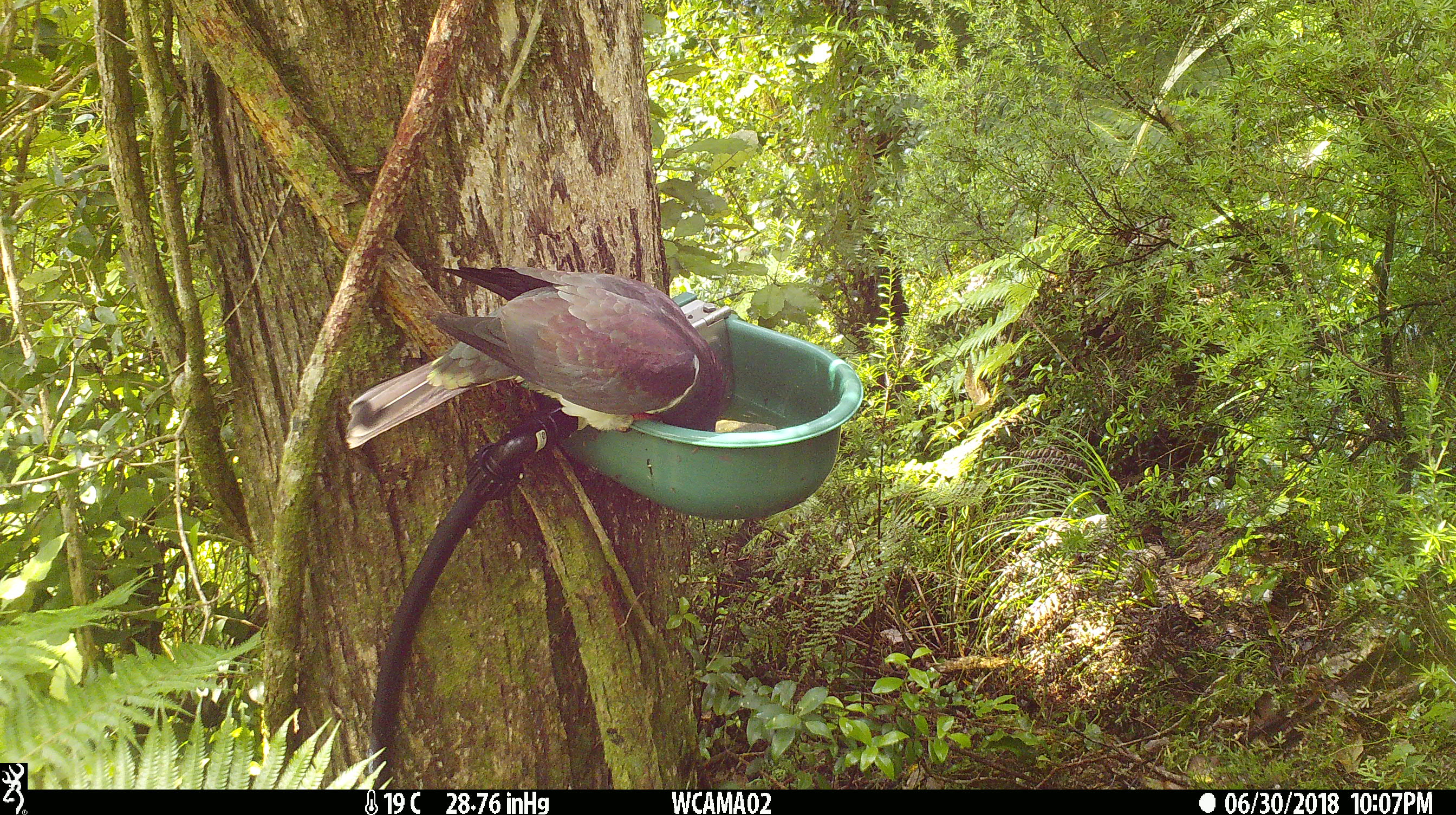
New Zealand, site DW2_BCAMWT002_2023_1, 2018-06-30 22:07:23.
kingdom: Animalia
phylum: Chordata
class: Aves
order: Columbiformes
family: Columbidae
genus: Hemiphaga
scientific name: Hemiphaga novaeseelandiae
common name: new zealand pigeon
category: kereru